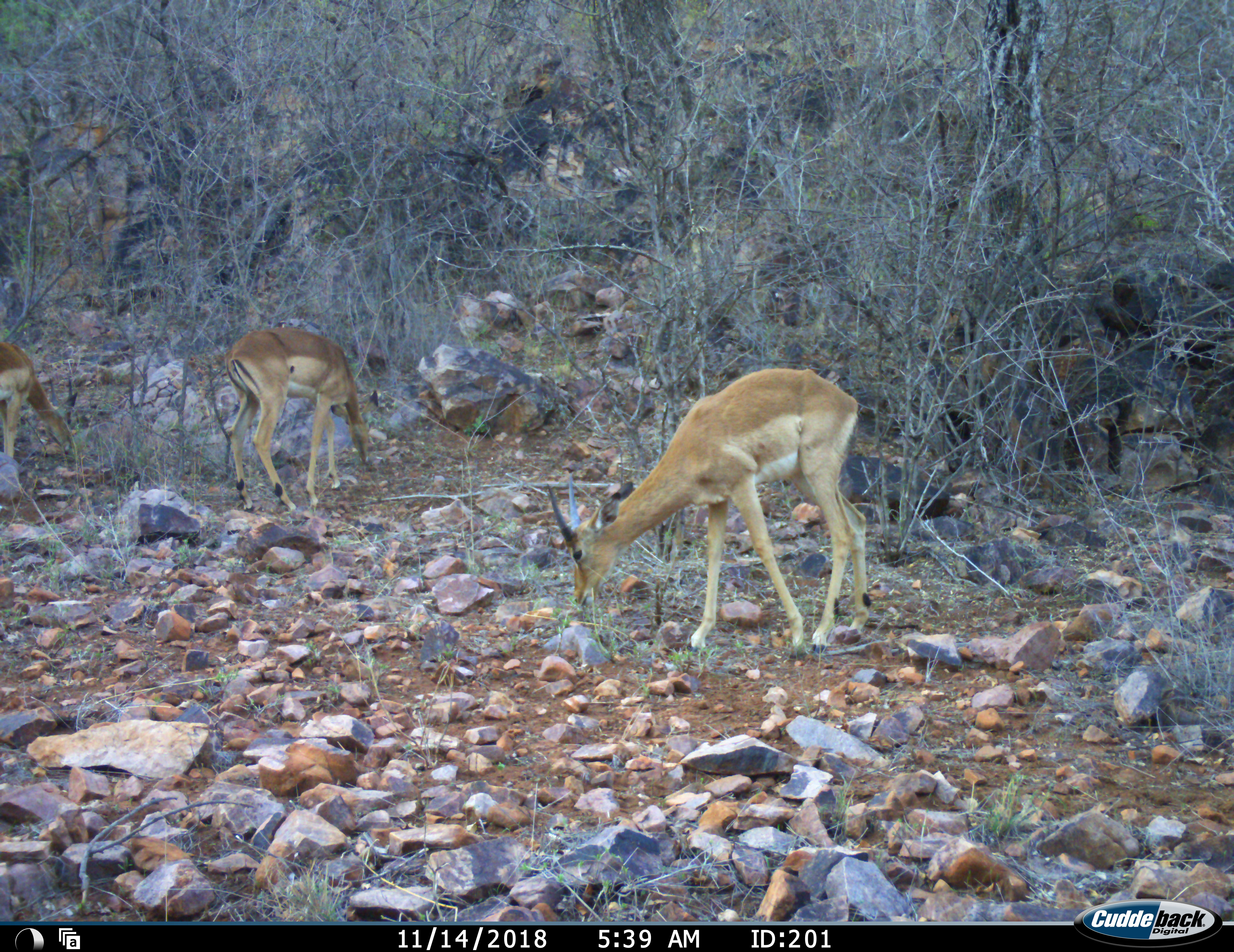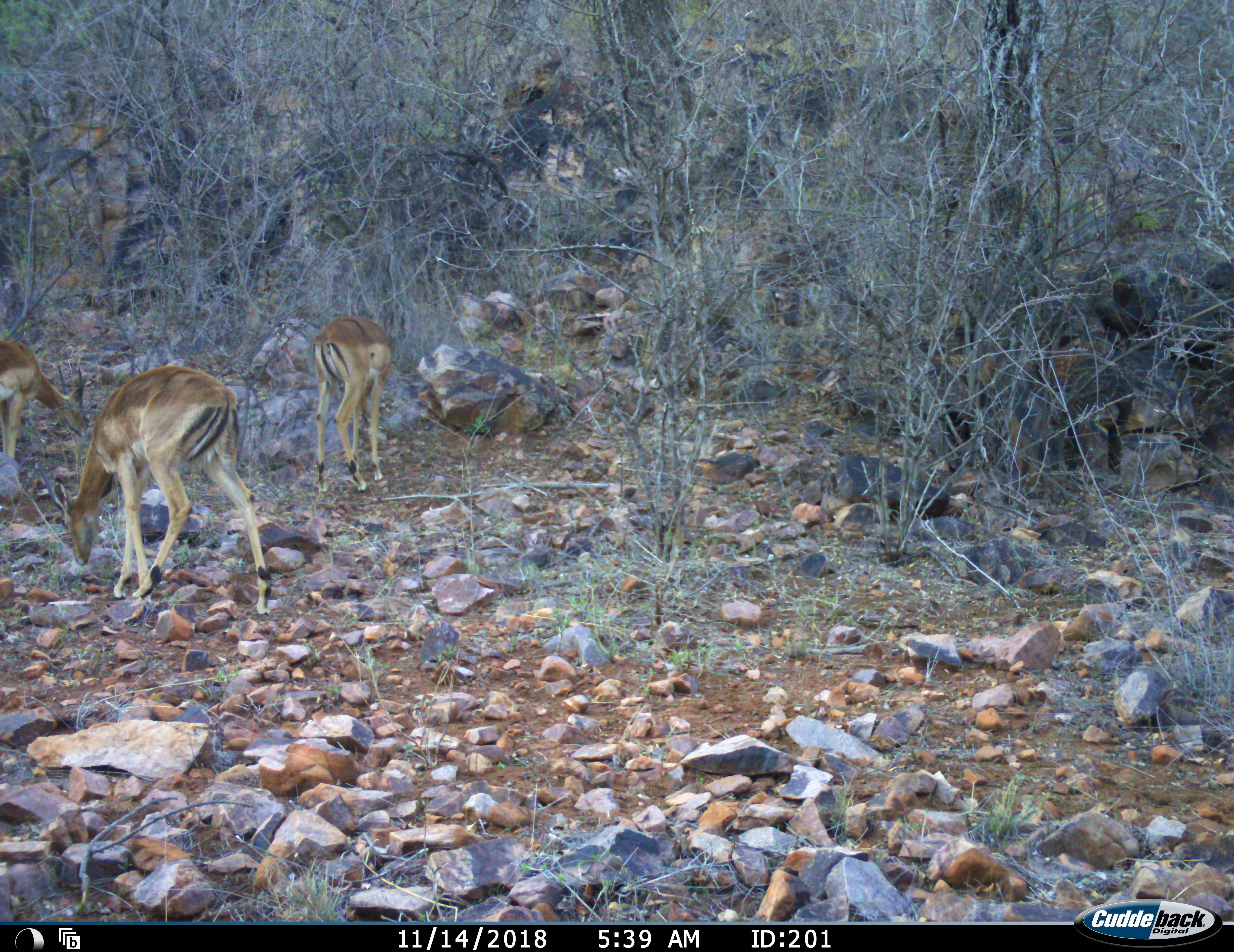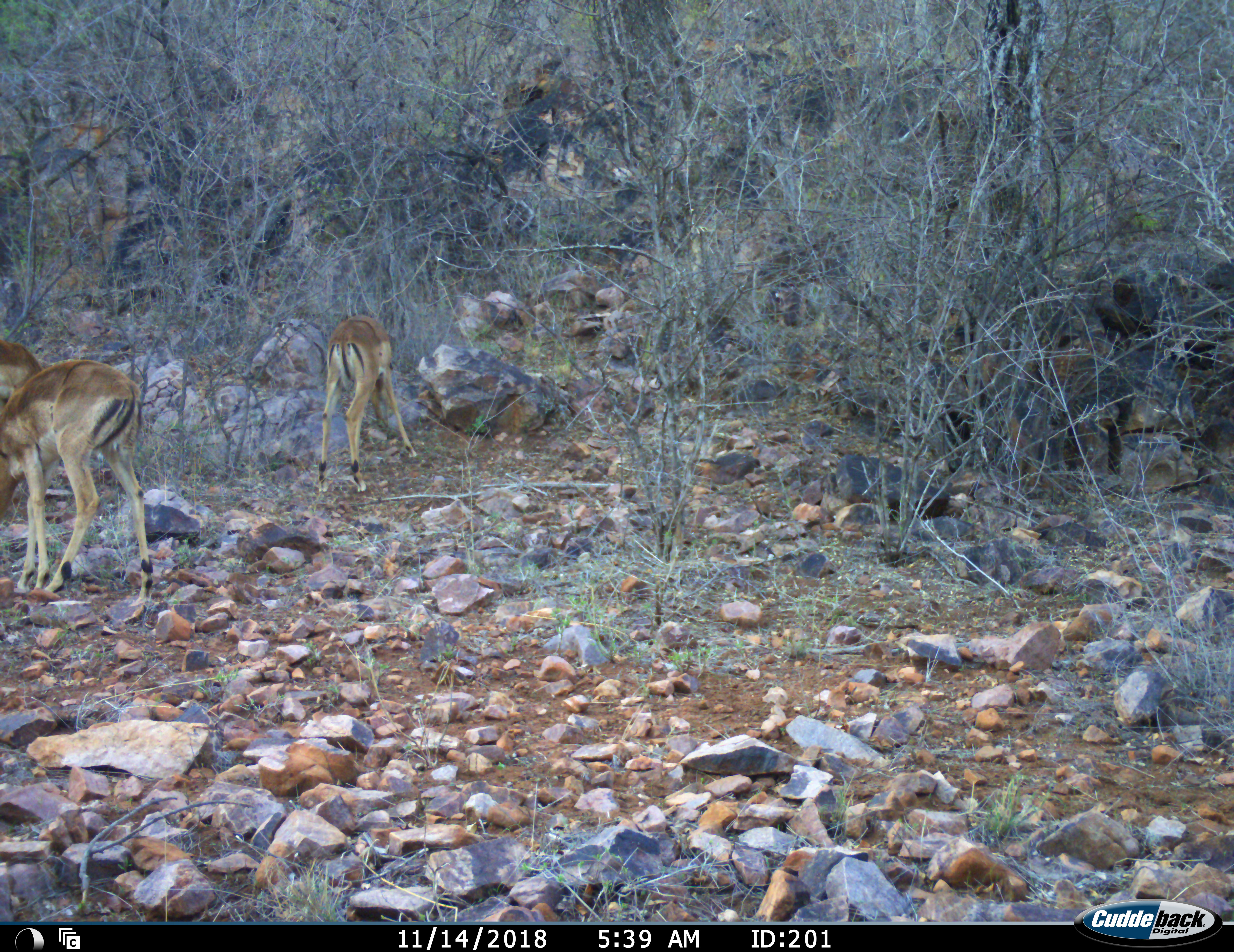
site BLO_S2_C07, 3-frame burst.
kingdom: Animalia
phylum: Chordata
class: Mammalia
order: Artiodactyla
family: Bovidae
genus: Aepyceros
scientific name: Aepyceros melampus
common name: impala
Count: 3.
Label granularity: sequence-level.